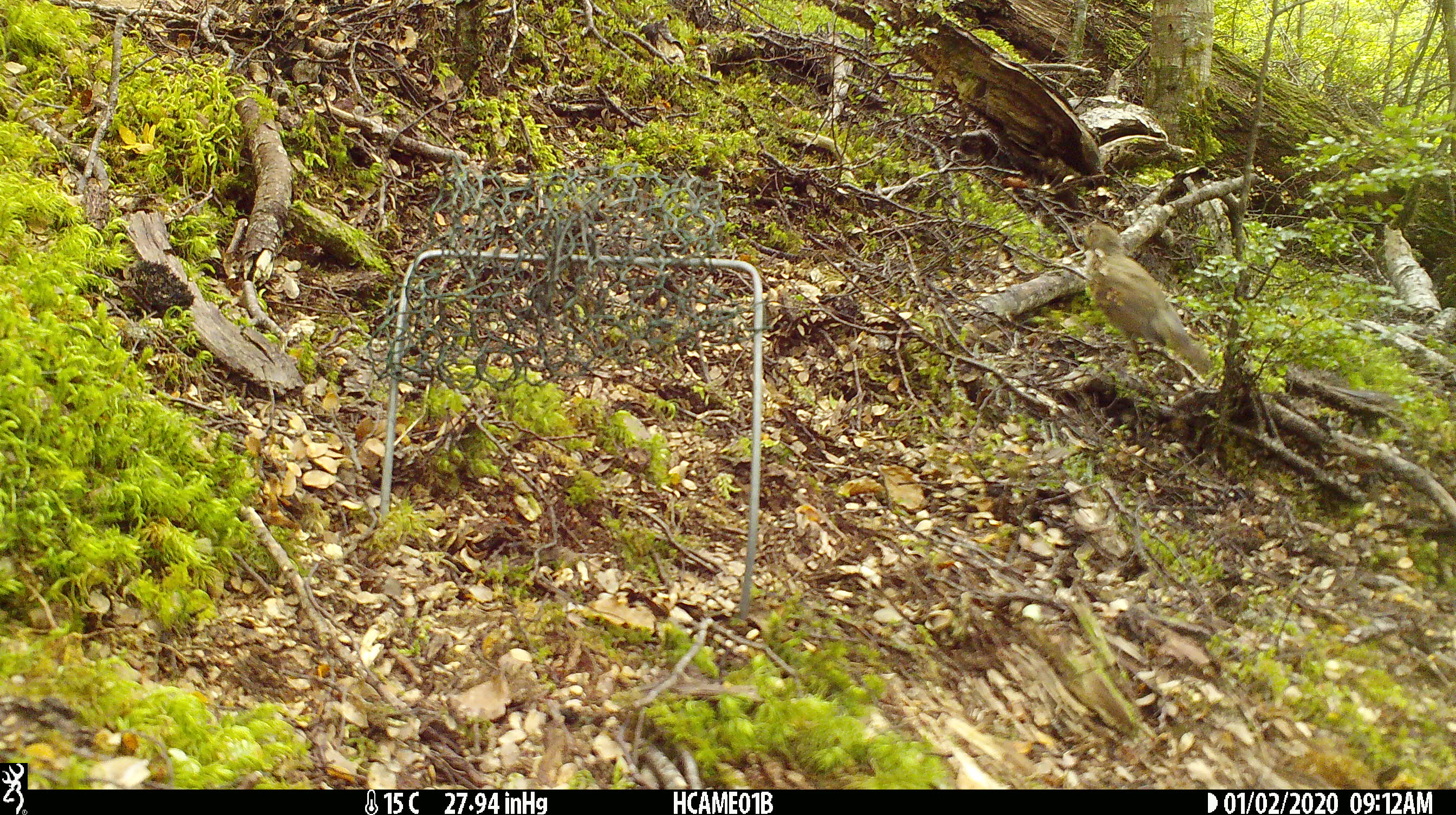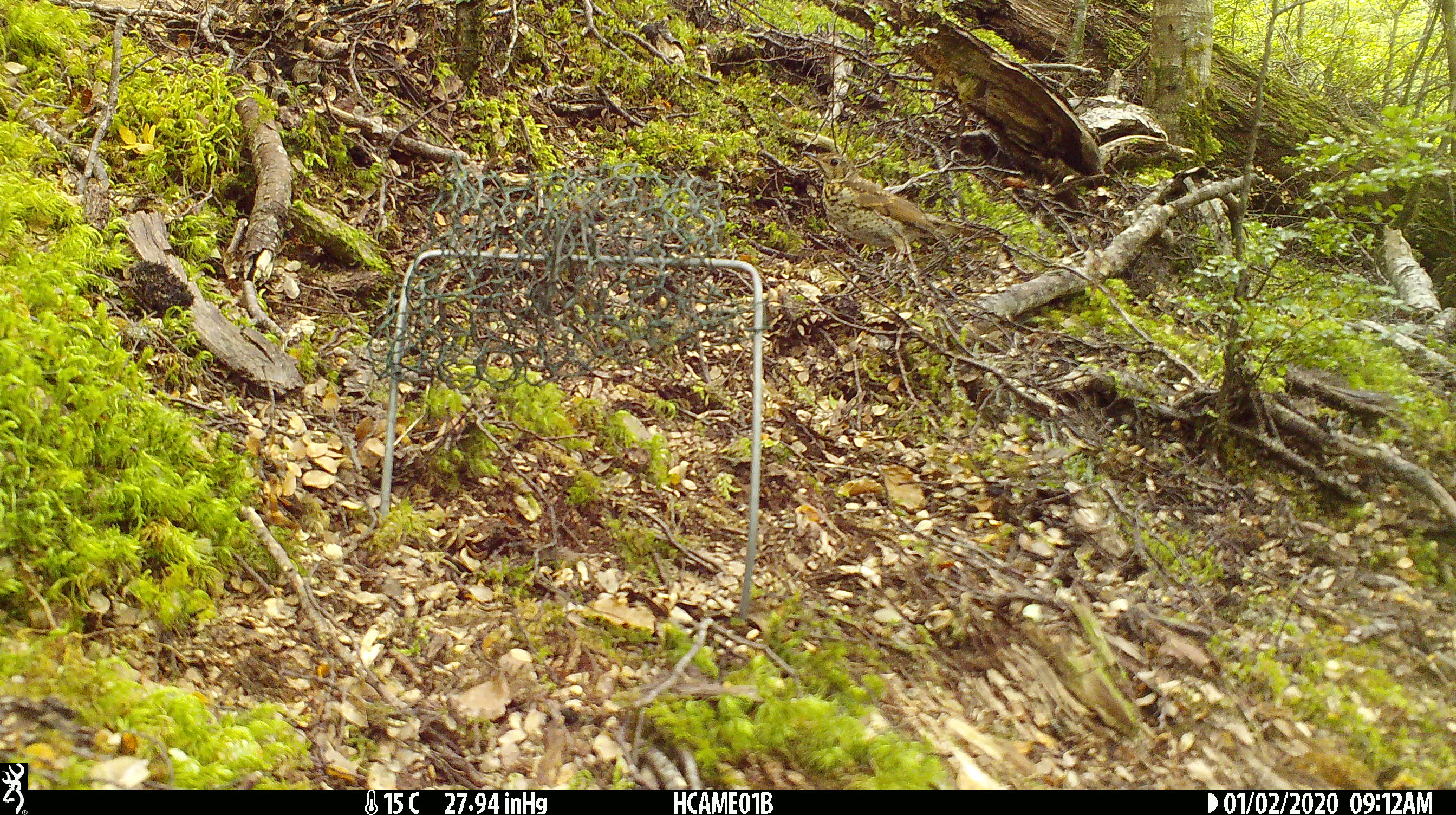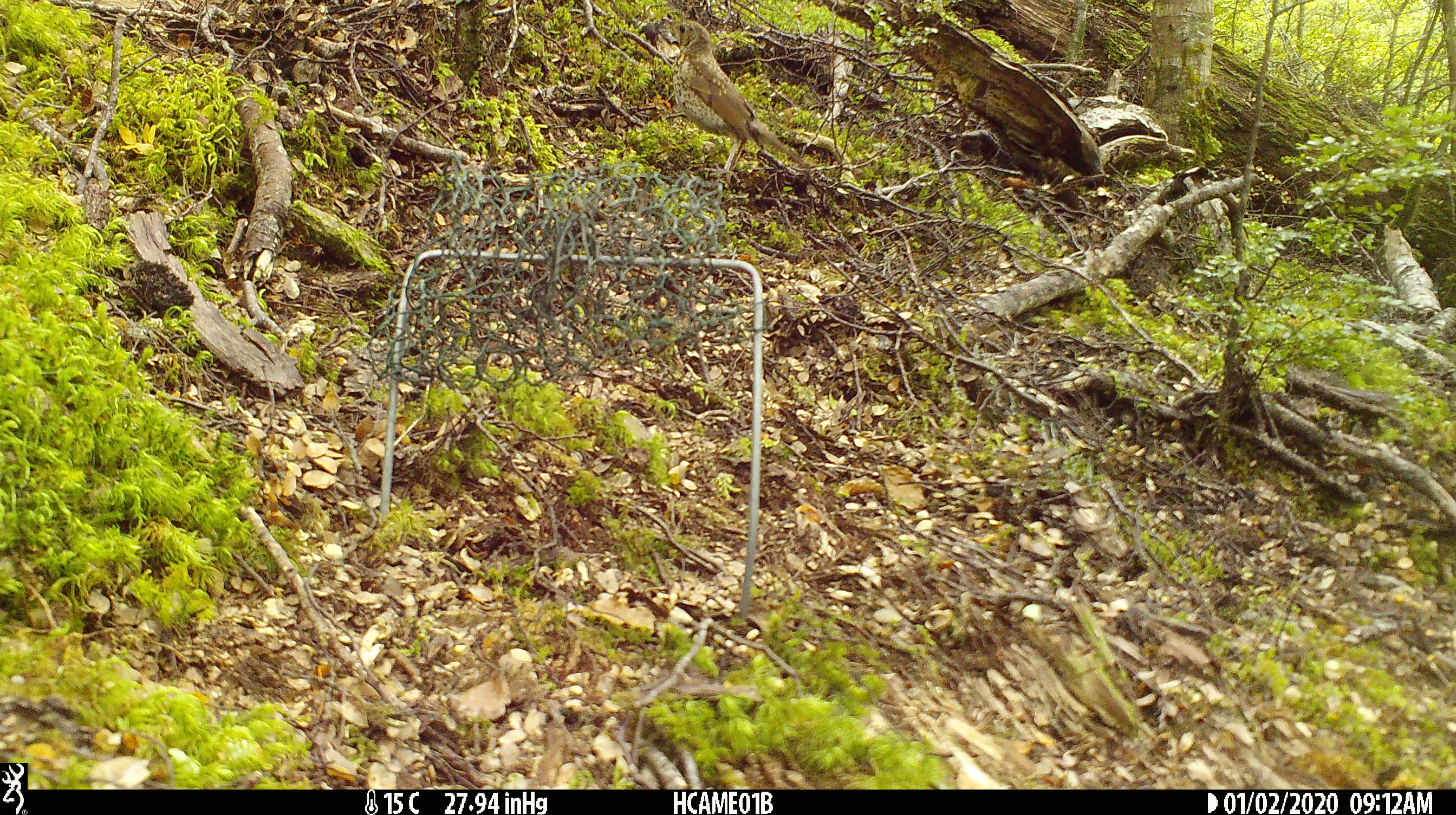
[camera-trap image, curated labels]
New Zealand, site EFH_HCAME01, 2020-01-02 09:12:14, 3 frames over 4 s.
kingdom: Animalia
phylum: Chordata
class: Aves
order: Passeriformes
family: Turdidae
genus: Turdus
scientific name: Turdus philomelos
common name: song thrush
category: thrush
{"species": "thrush (song thrush) (Turdus philomelos)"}